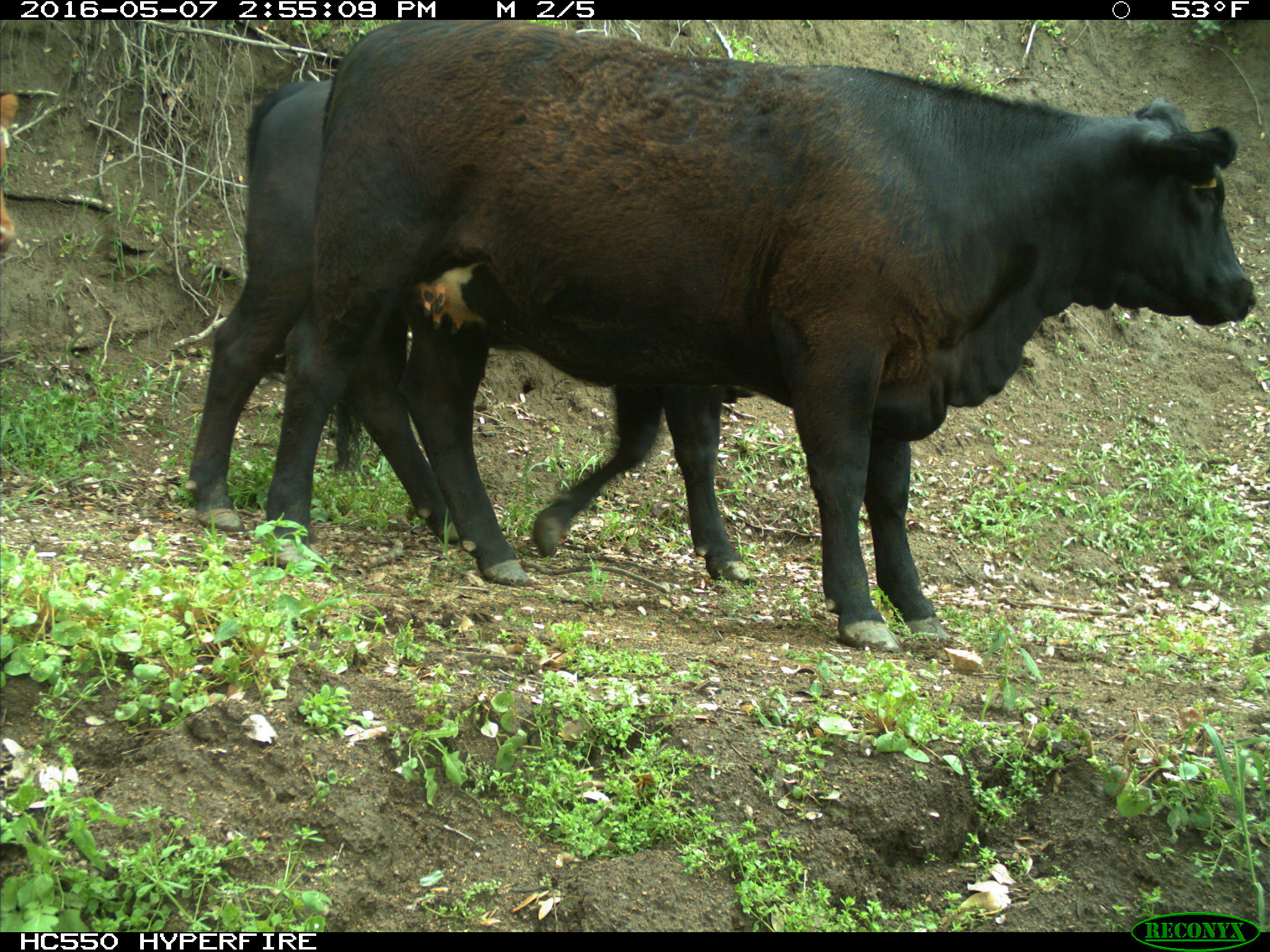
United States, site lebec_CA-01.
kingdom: Animalia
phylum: Chordata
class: Mammalia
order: Artiodactyla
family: Bovidae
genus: Bos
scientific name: Bos taurus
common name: domestic cow